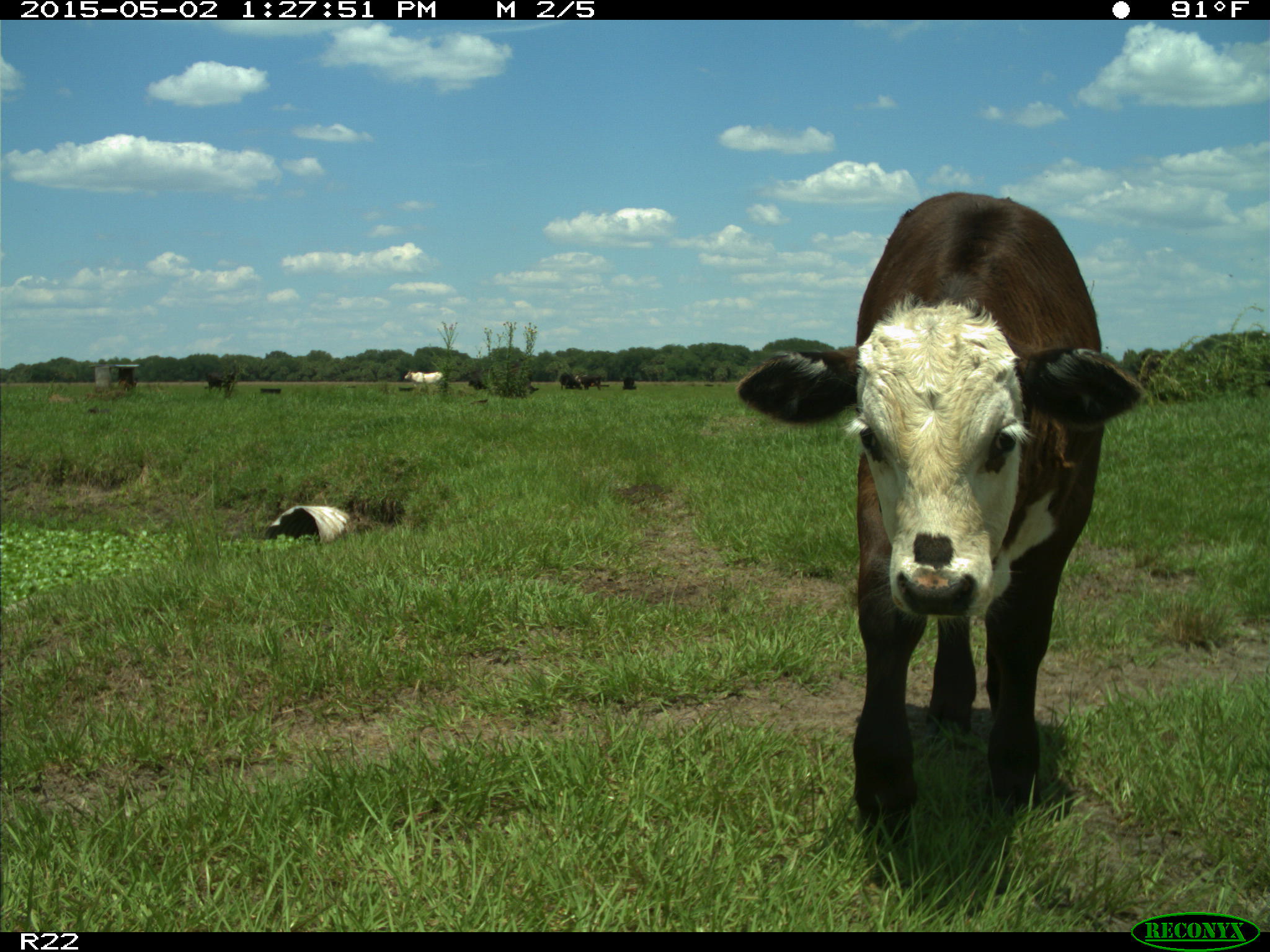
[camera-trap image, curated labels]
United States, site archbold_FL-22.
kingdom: Animalia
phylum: Chordata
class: Mammalia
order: Artiodactyla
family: Bovidae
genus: Bos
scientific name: Bos taurus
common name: domestic cow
Bos taurus (domestic cow).